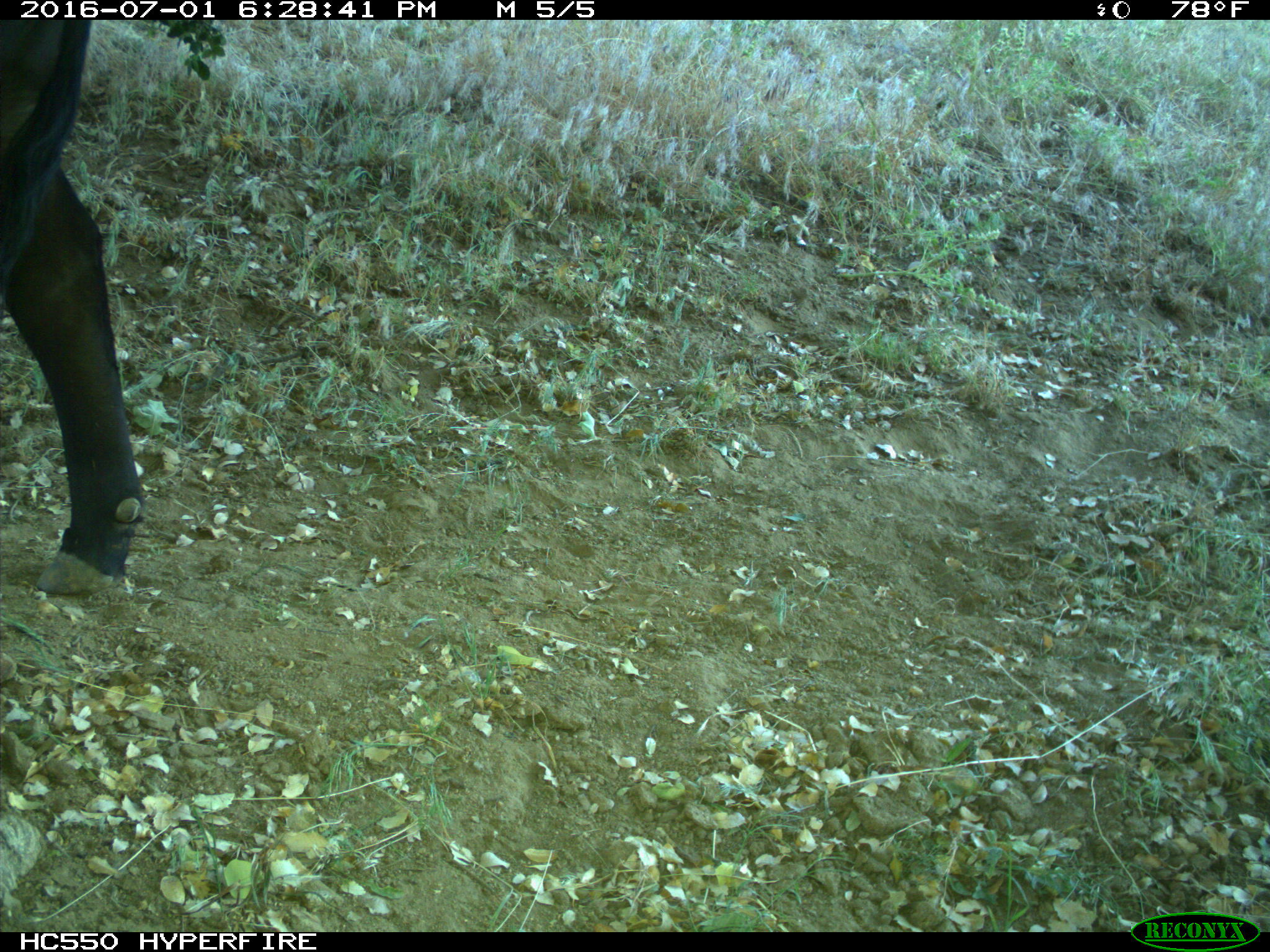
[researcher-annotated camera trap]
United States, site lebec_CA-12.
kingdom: Animalia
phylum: Chordata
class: Mammalia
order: Artiodactyla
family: Bovidae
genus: Bos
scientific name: Bos taurus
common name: domestic cow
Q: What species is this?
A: Bos taurus (domestic cow).